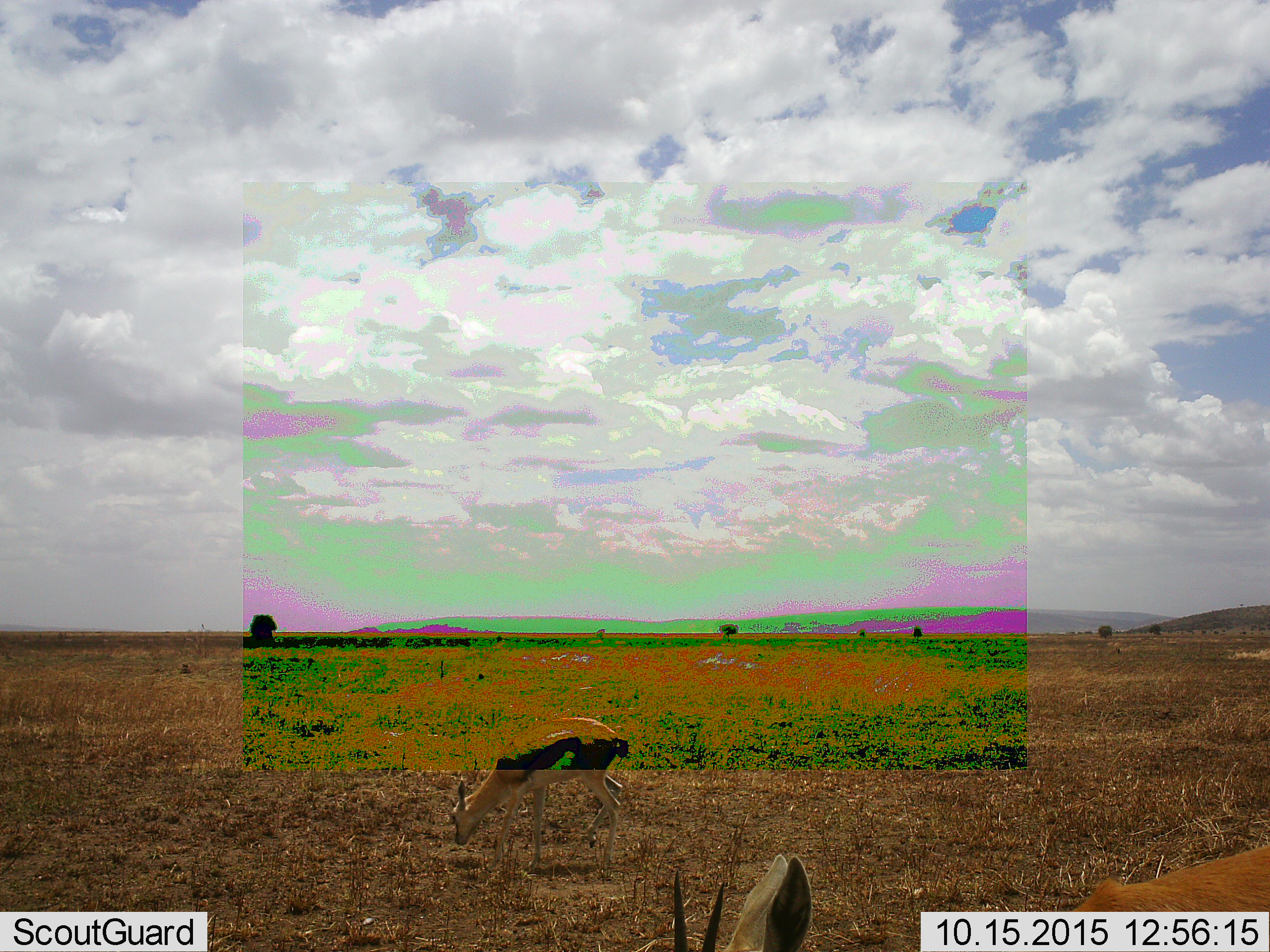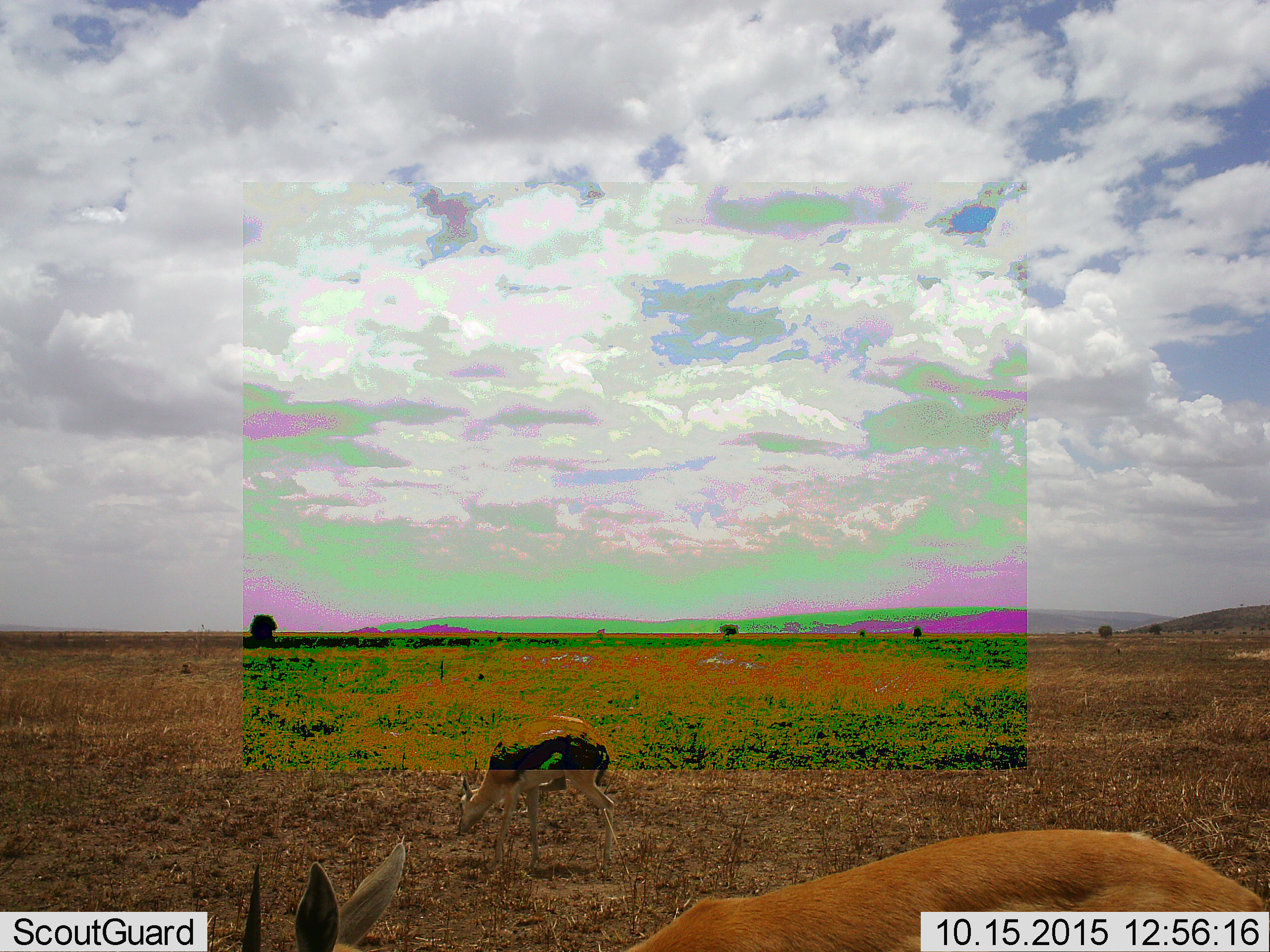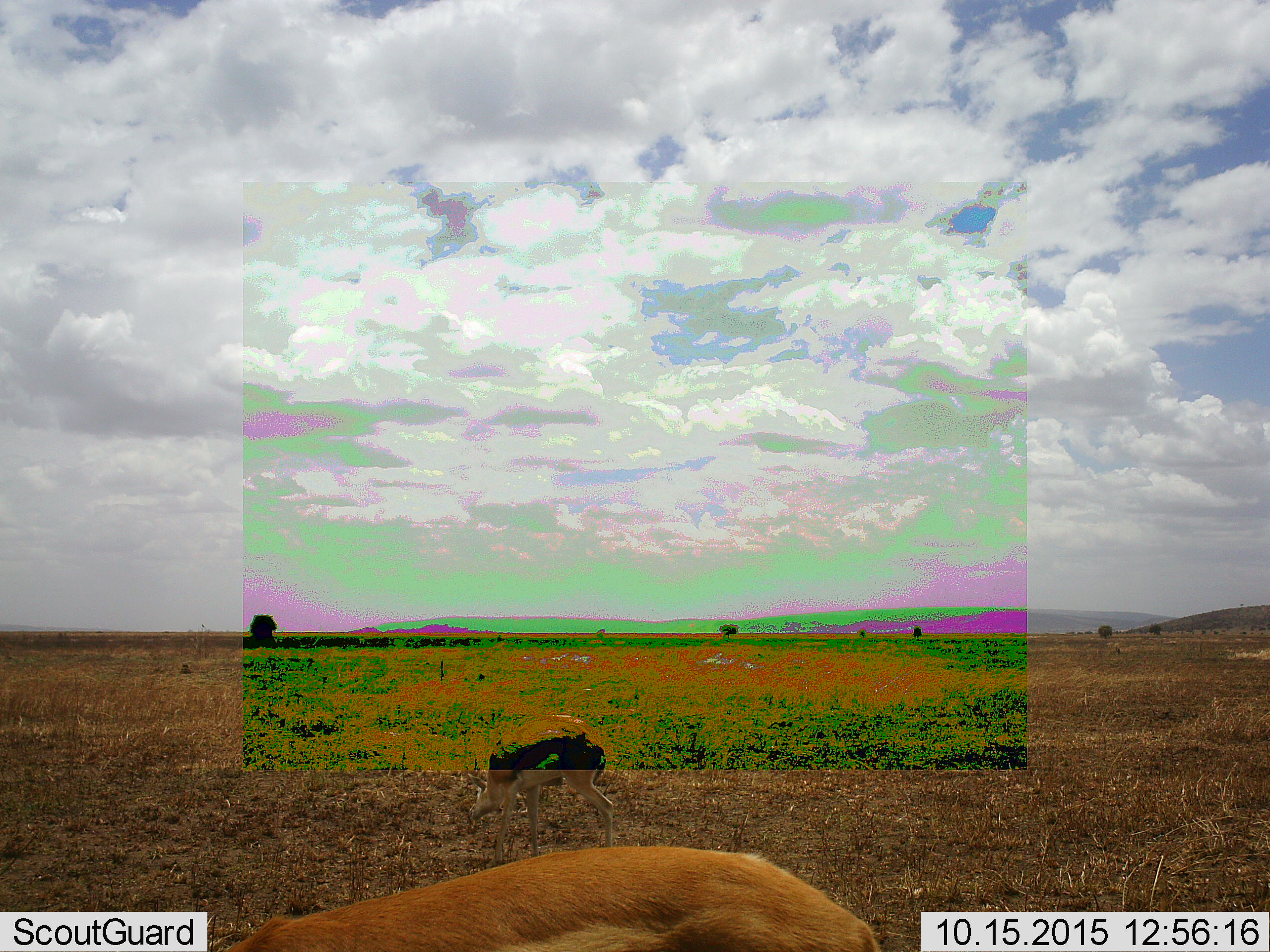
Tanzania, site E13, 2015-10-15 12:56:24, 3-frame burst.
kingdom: Animalia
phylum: Chordata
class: Mammalia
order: Artiodactyla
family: Bovidae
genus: Eudorcas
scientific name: Eudorcas thomsonii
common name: thomson's gazelle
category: gazellethomsons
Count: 2.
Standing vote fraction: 41%.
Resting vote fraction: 0%.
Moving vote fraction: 47%.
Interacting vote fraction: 0%.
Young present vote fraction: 12%.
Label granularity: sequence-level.